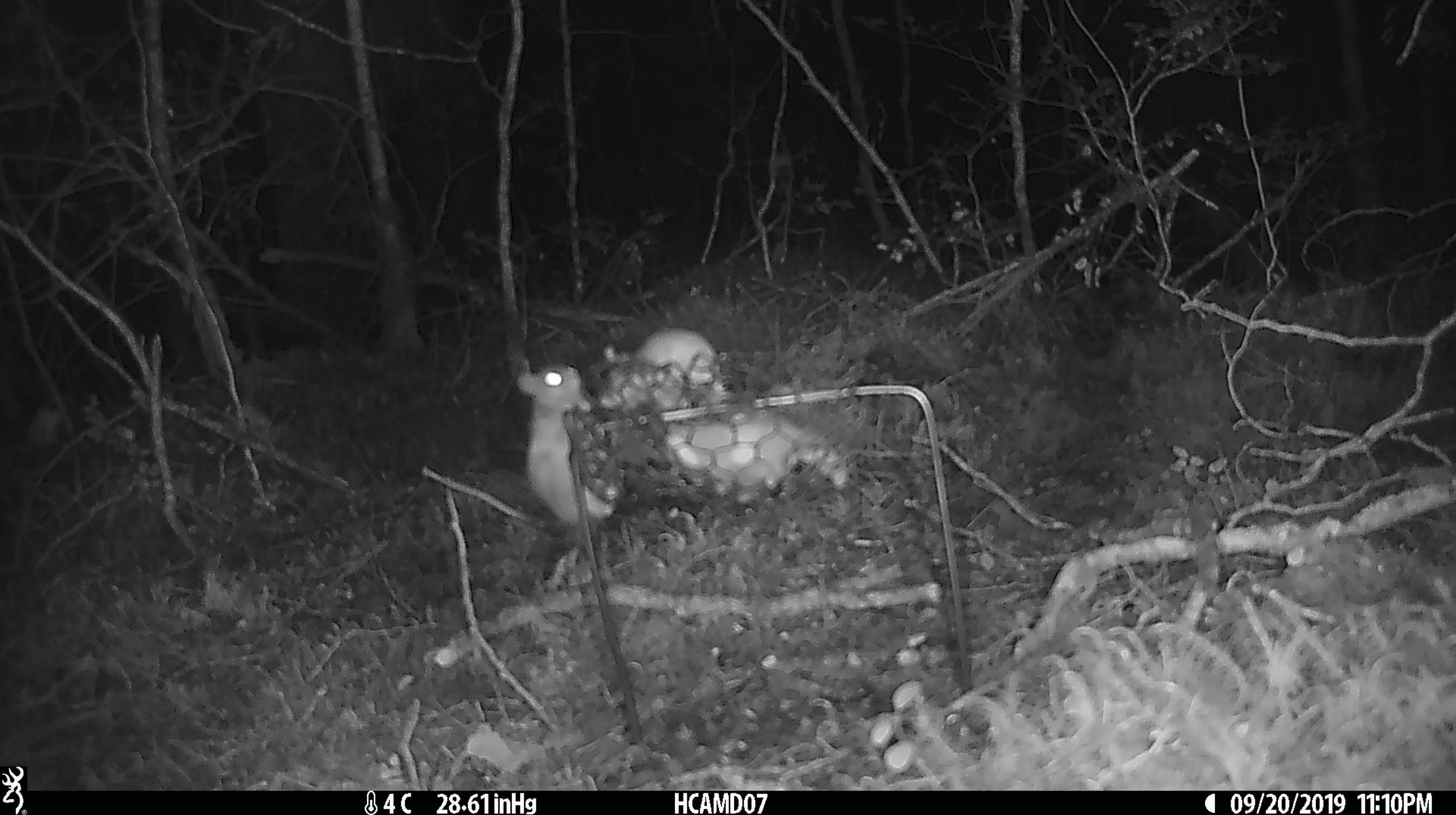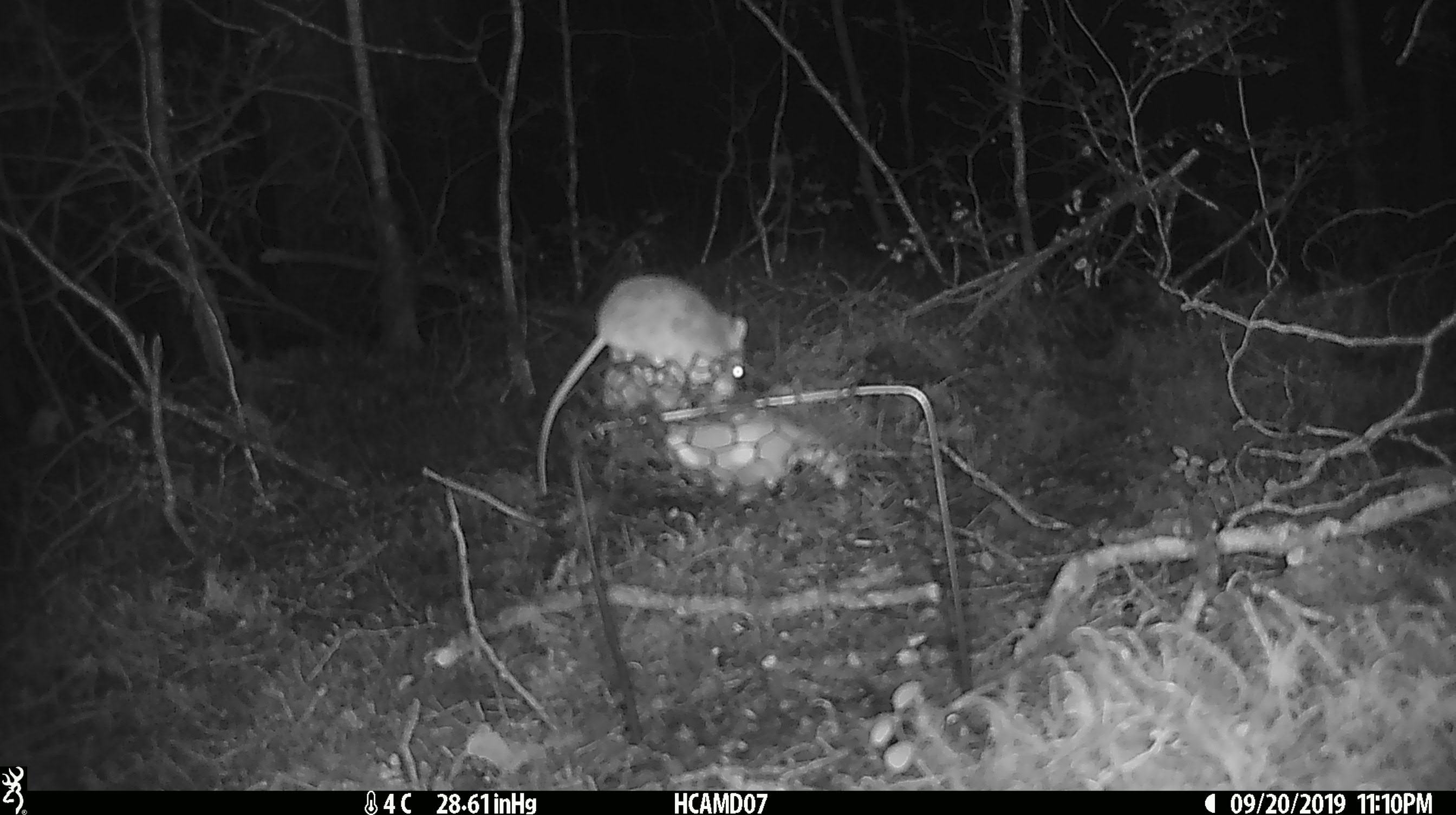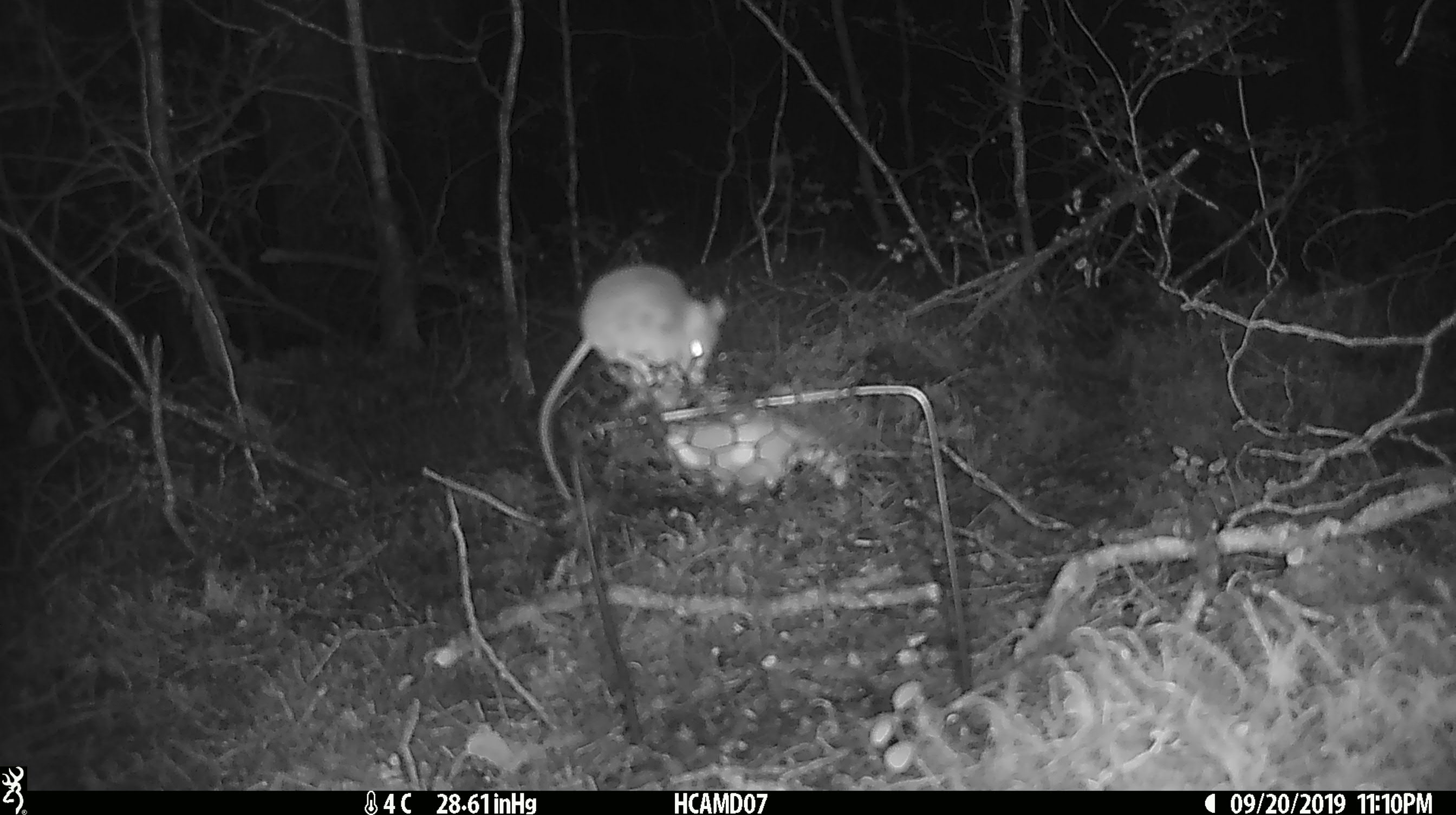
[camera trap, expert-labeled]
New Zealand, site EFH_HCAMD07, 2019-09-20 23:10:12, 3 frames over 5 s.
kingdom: Animalia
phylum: Chordata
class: Mammalia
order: Rodentia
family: Muridae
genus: Mus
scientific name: Mus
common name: mouse